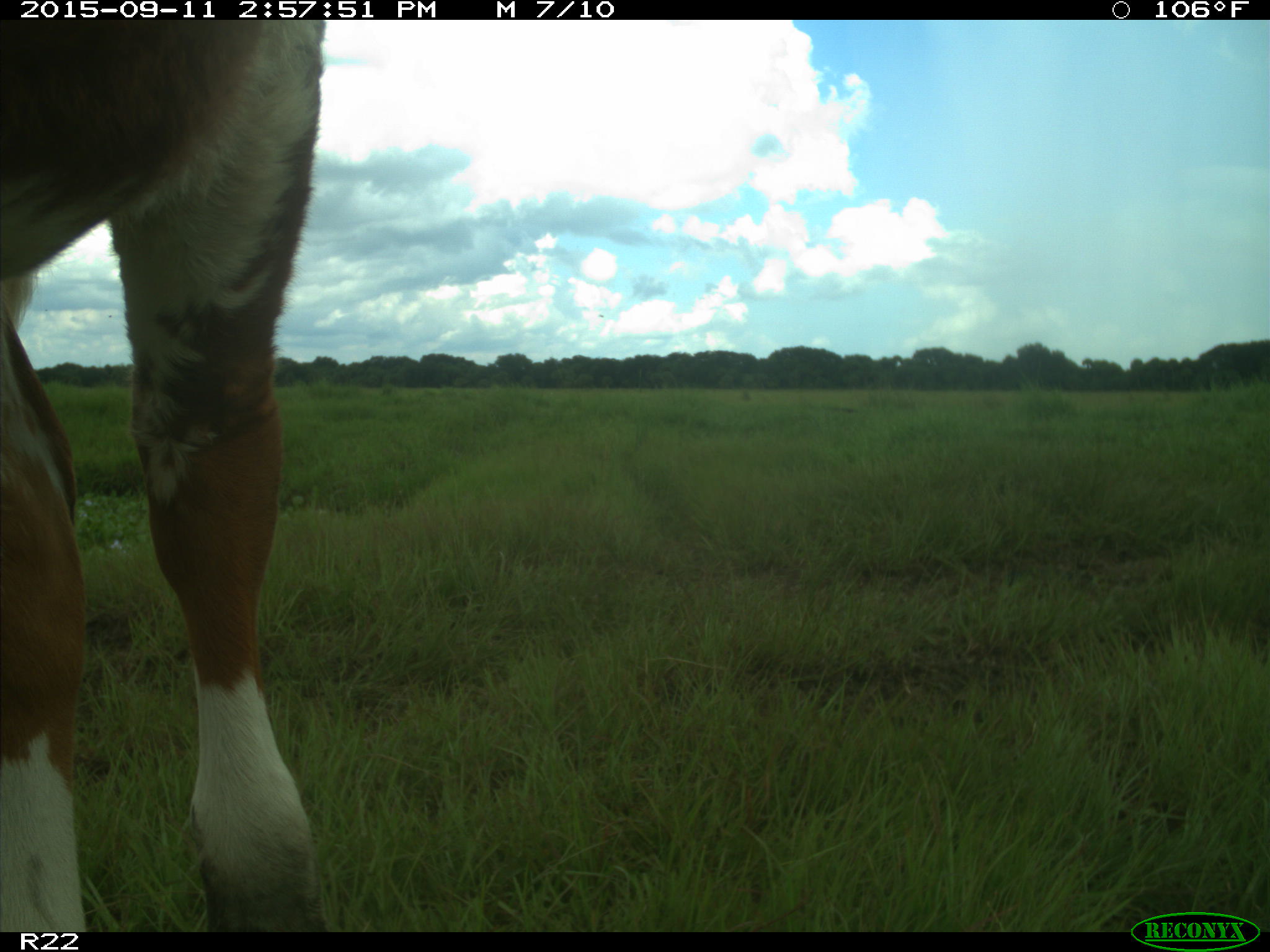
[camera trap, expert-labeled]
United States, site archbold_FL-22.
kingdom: Animalia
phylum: Chordata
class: Mammalia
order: Artiodactyla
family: Bovidae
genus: Bos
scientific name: Bos taurus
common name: domestic cow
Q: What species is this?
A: Bos taurus (domestic cow).